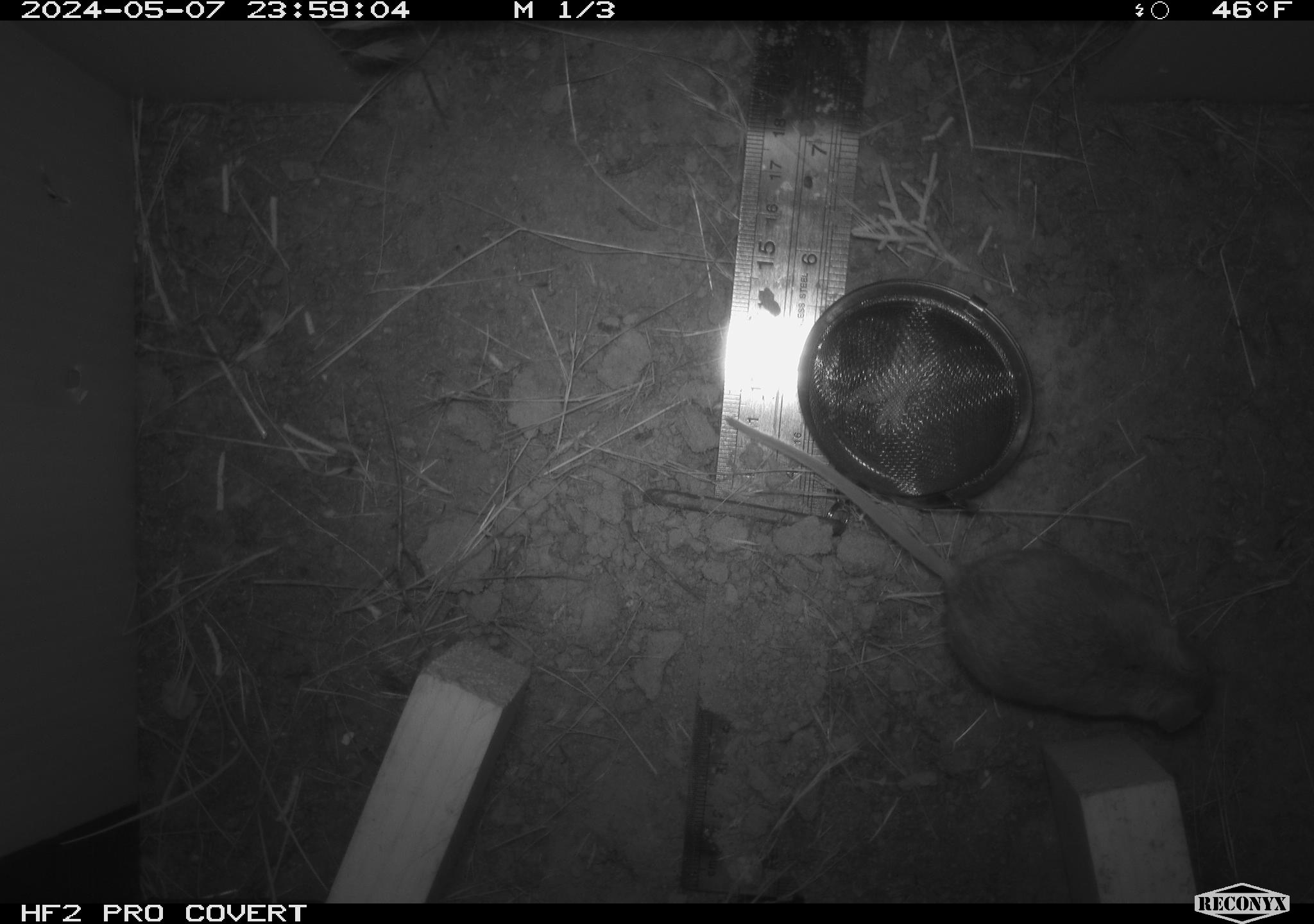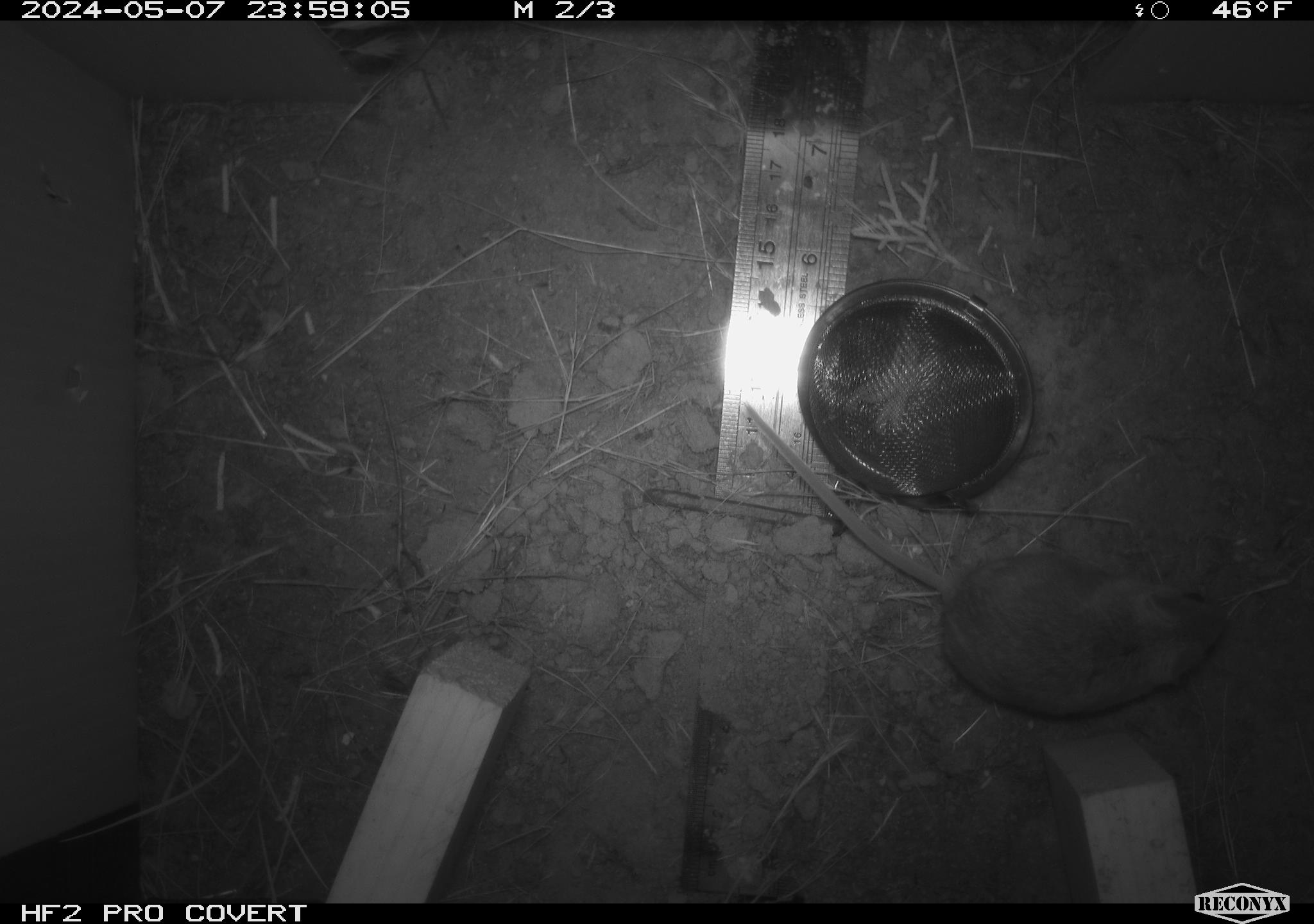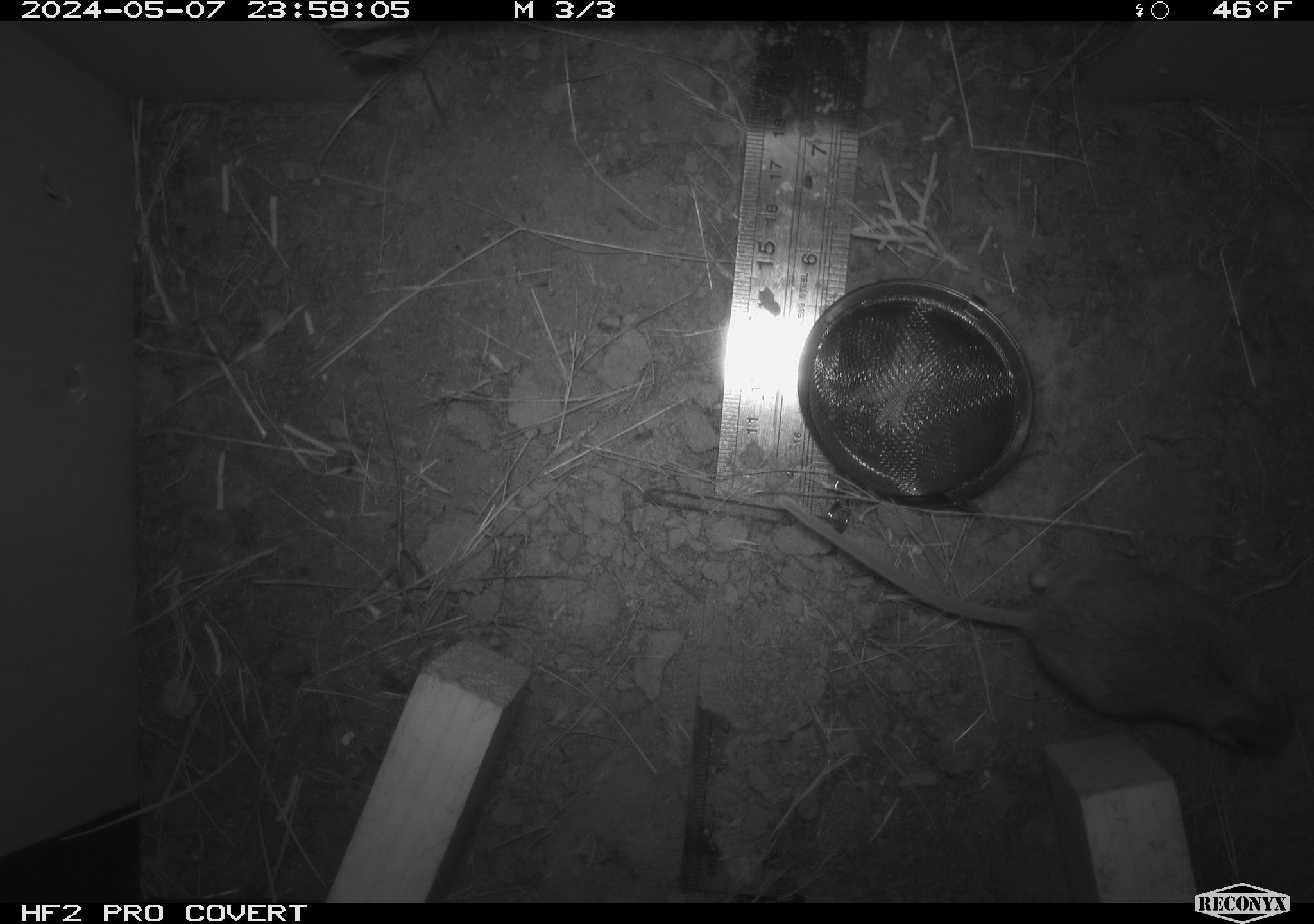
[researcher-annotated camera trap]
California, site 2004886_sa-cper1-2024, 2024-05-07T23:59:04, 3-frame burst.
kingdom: Animalia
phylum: Chordata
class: Mammalia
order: Rodentia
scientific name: Rodentia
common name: rodent